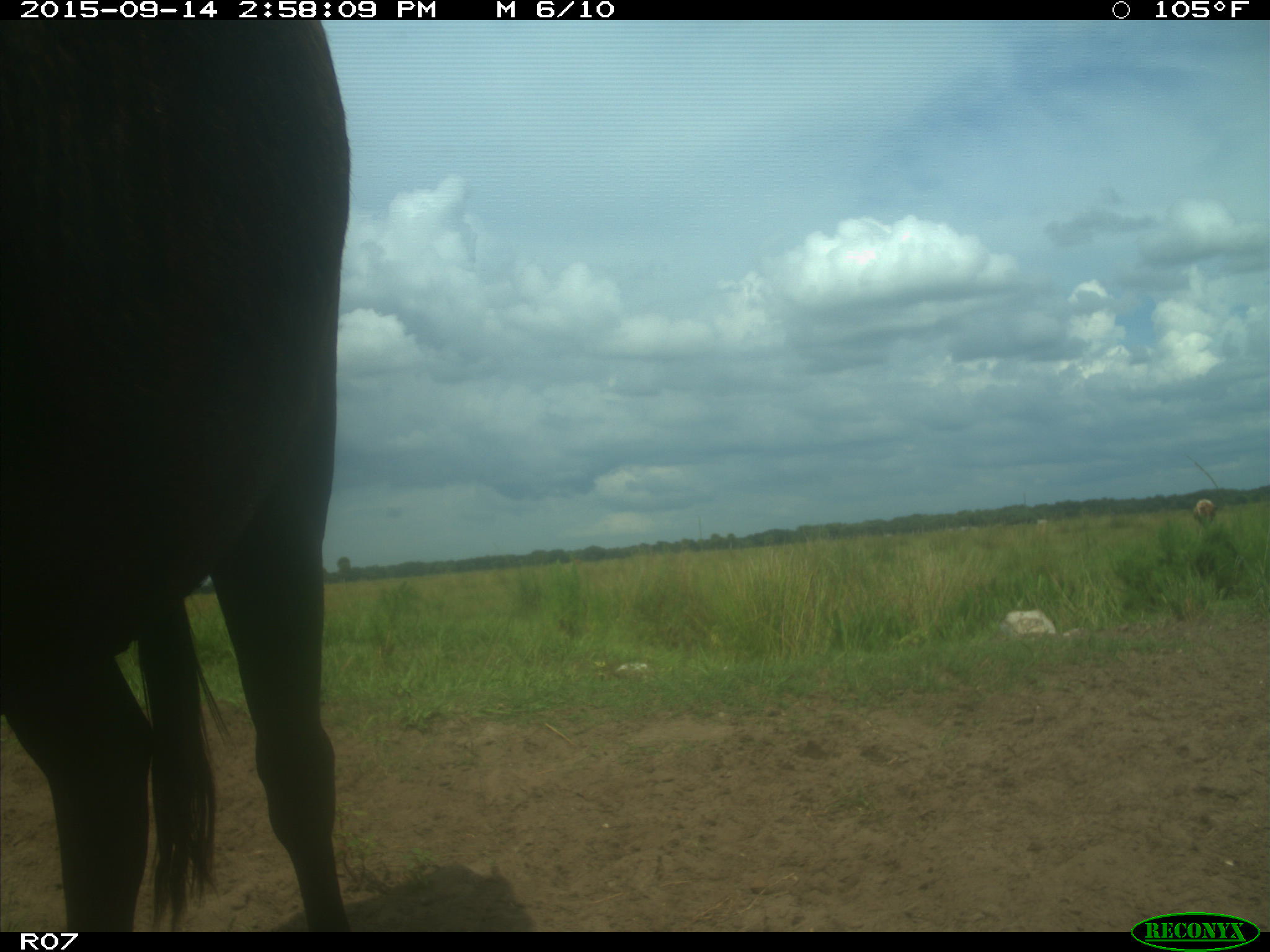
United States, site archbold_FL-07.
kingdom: Animalia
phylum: Chordata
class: Mammalia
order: Artiodactyla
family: Bovidae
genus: Bos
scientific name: Bos taurus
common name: domestic cow